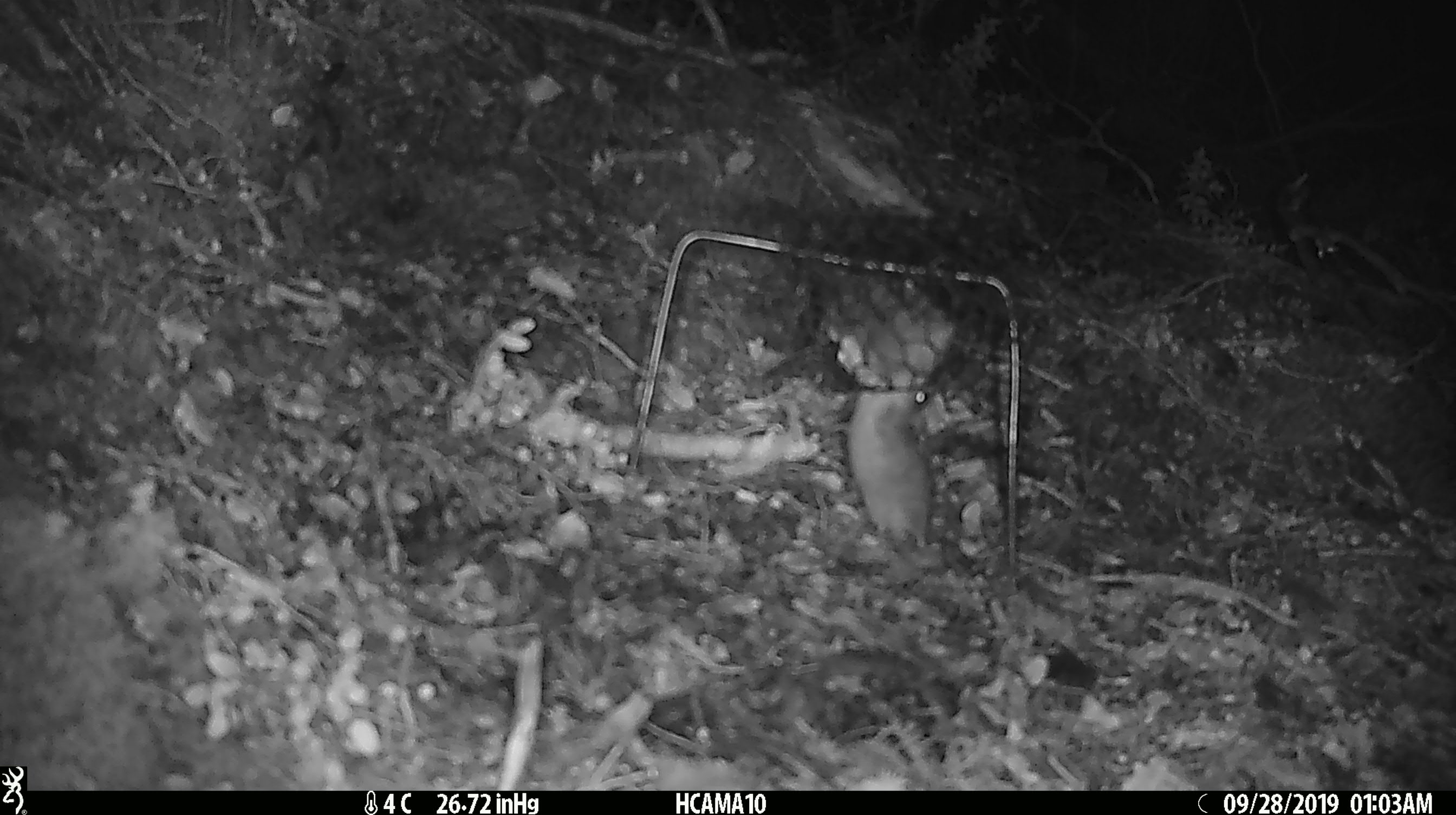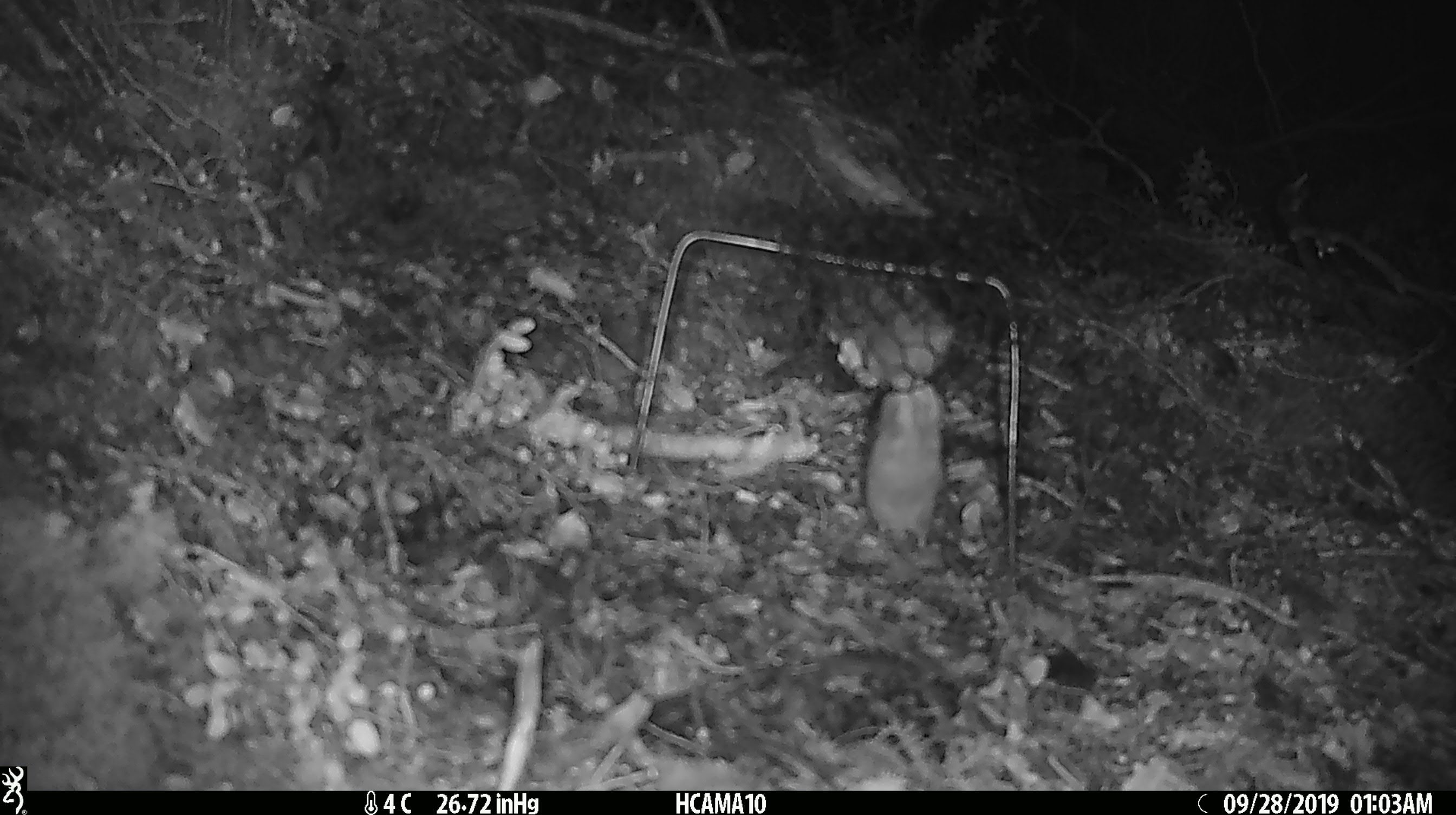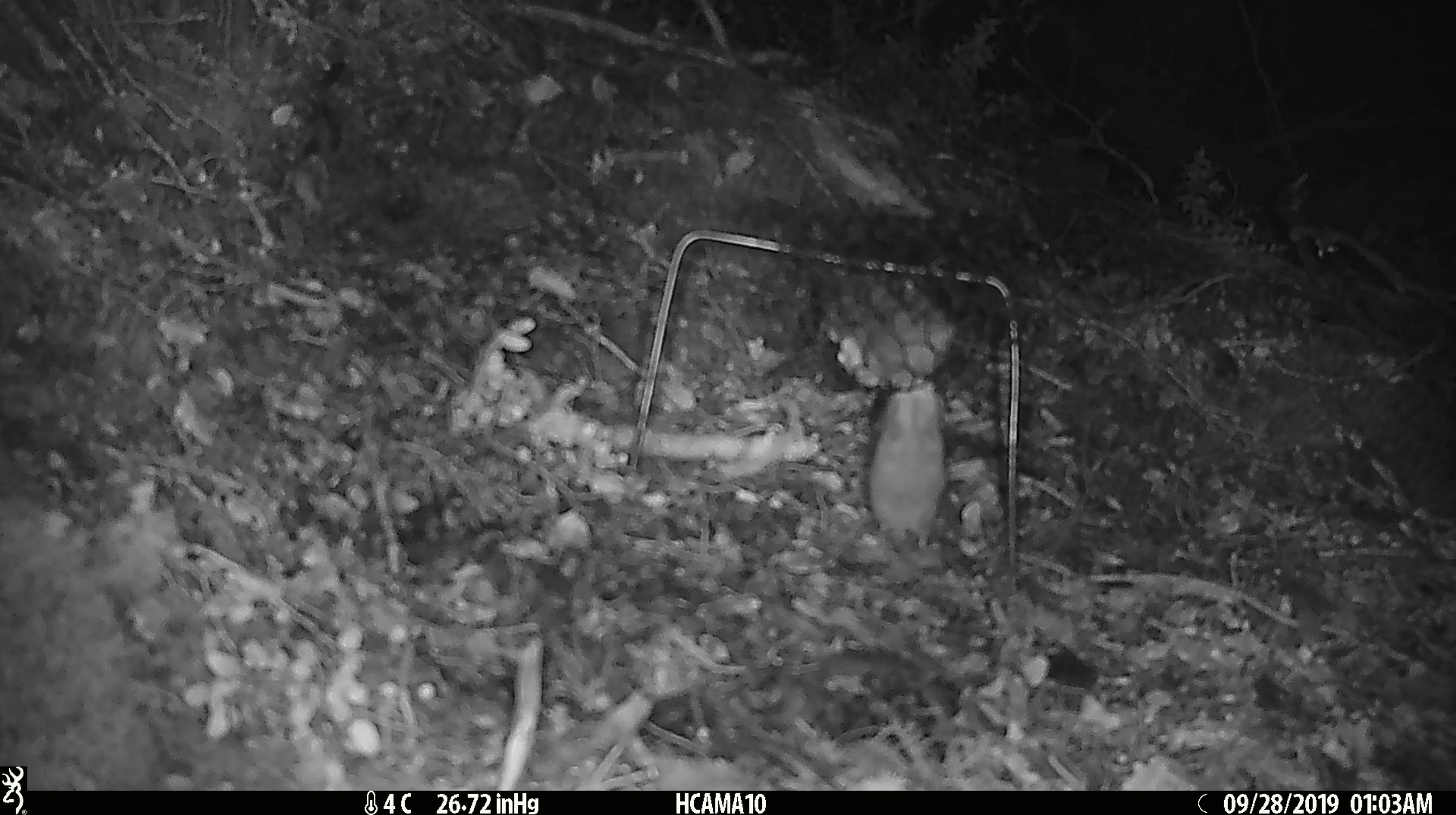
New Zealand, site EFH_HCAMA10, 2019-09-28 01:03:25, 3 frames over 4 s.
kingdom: Animalia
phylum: Chordata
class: Mammalia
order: Rodentia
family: Muridae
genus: Mus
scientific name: Mus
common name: mouse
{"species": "mouse (Mus)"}